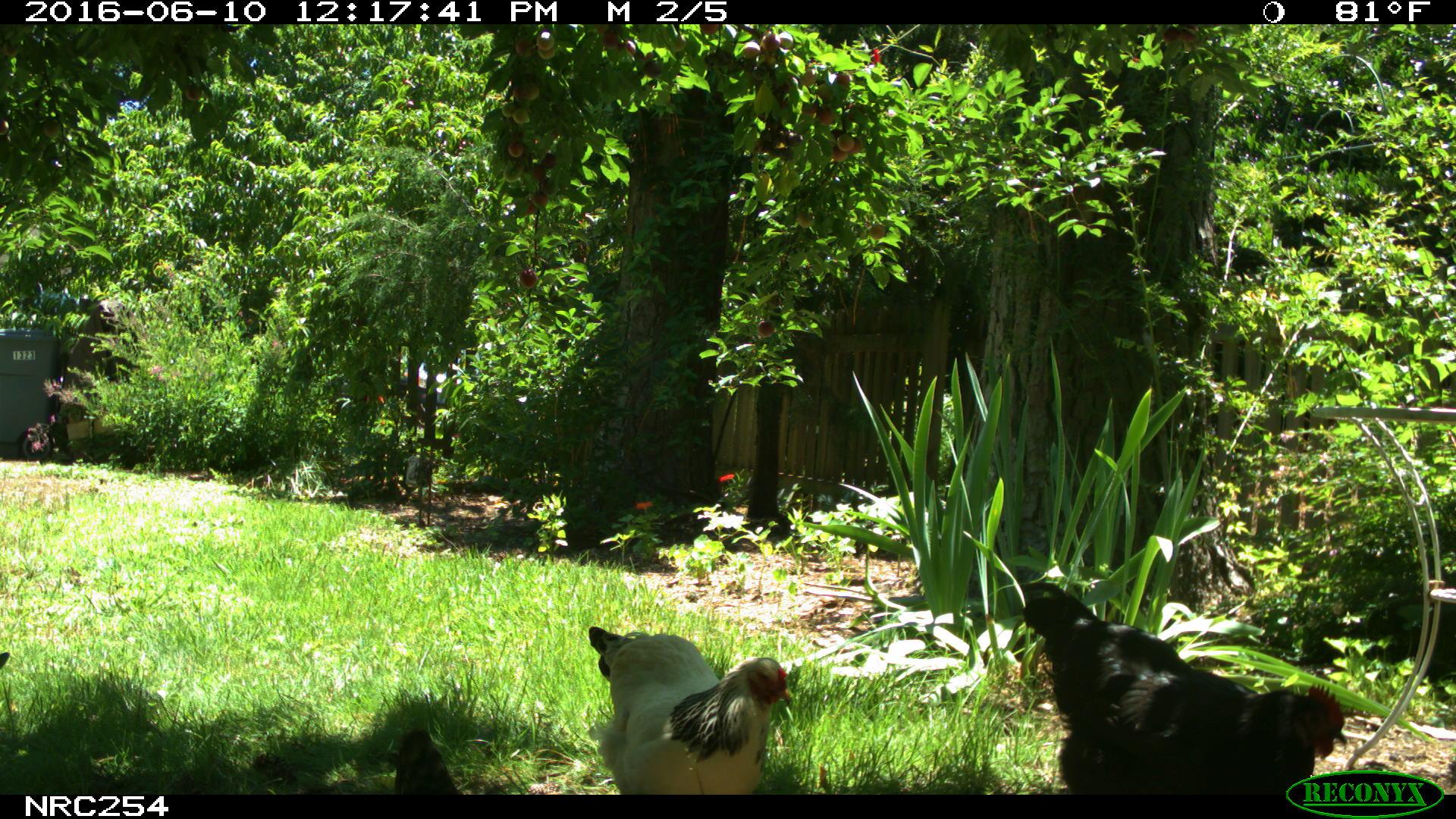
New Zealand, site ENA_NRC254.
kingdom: Animalia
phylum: Chordata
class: Aves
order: Galliformes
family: Phasianidae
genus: Gallus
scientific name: Gallus gallus domesticus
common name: chicken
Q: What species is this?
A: Chicken (Gallus gallus domesticus).